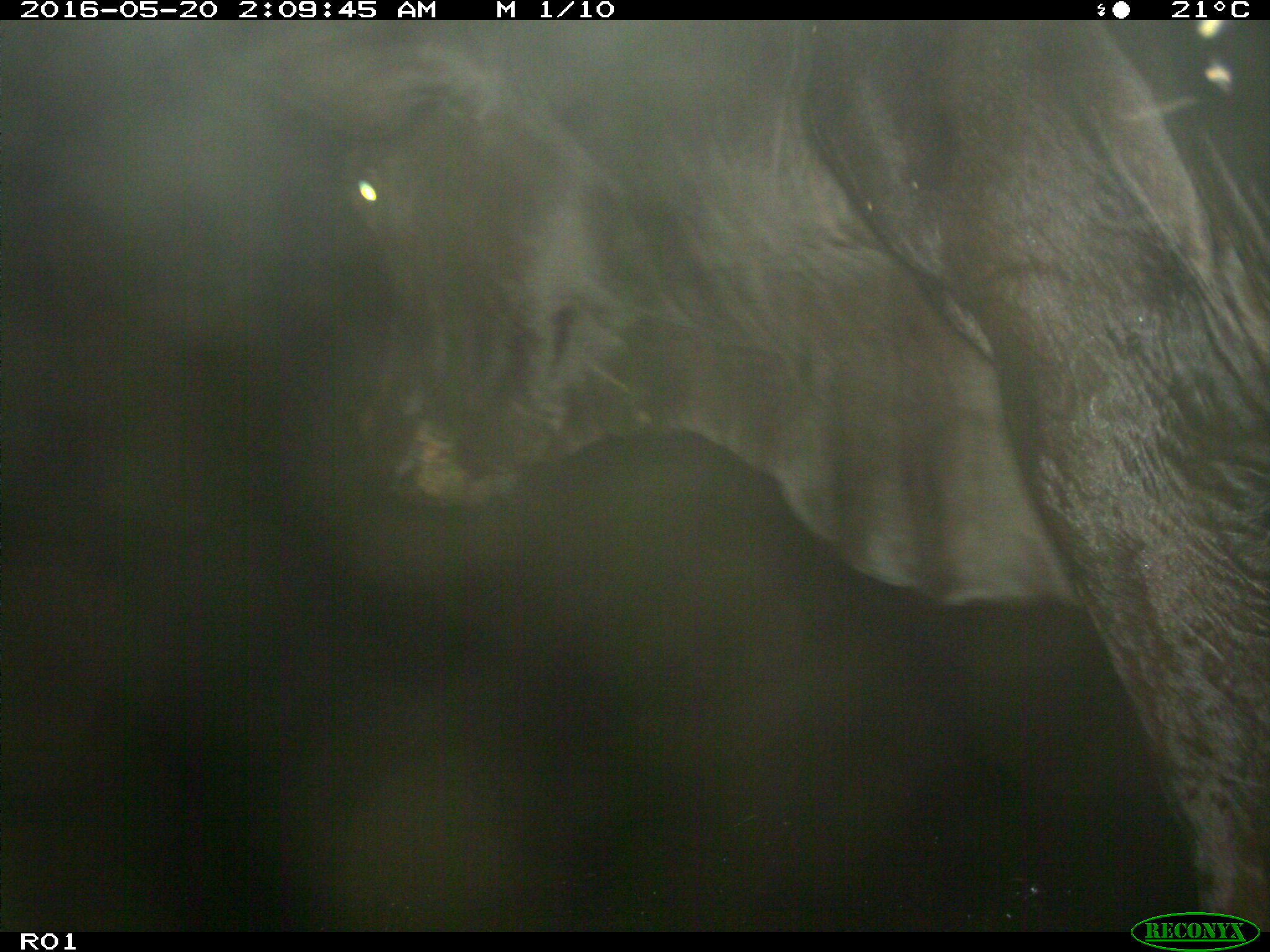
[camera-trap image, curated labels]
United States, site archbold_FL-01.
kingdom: Animalia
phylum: Chordata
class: Mammalia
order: Artiodactyla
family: Bovidae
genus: Bos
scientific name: Bos taurus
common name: domestic cow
Bos taurus (domestic cow).